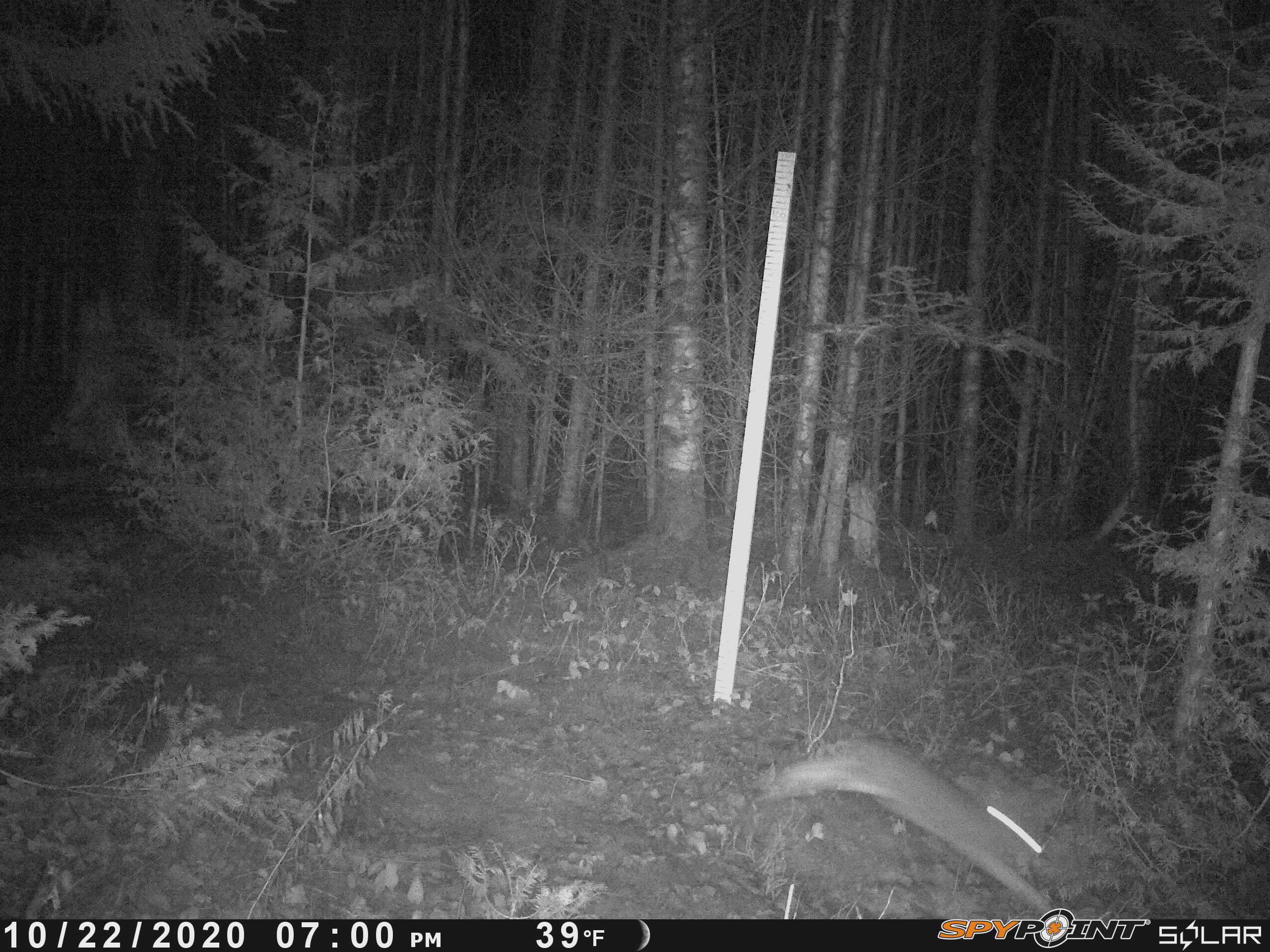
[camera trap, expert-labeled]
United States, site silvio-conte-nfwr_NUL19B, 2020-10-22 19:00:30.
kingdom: Animalia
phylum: Chordata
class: Mammalia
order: Lagomorpha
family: Leporidae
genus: Lepus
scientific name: Lepus americanus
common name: snowshoe hare